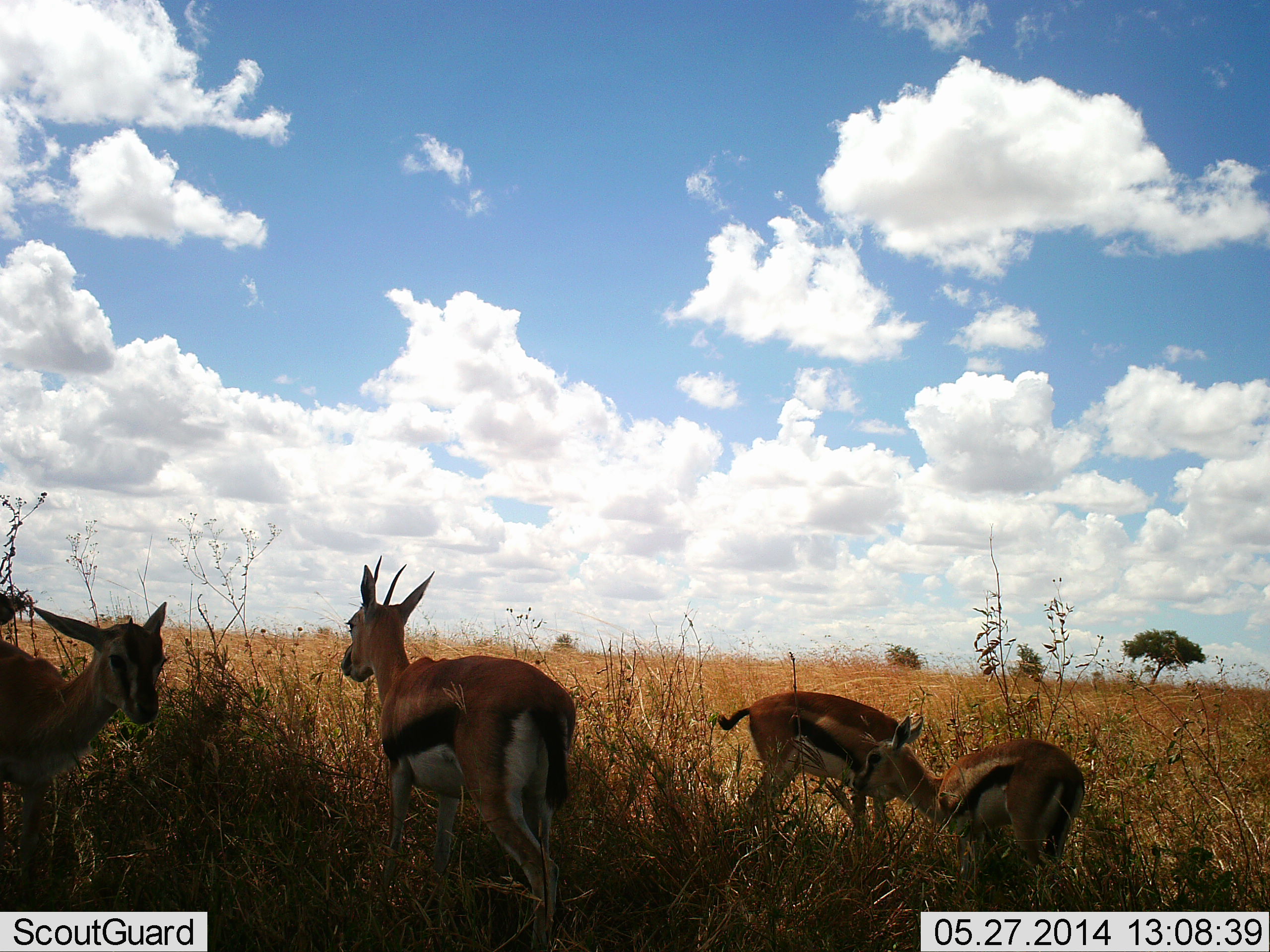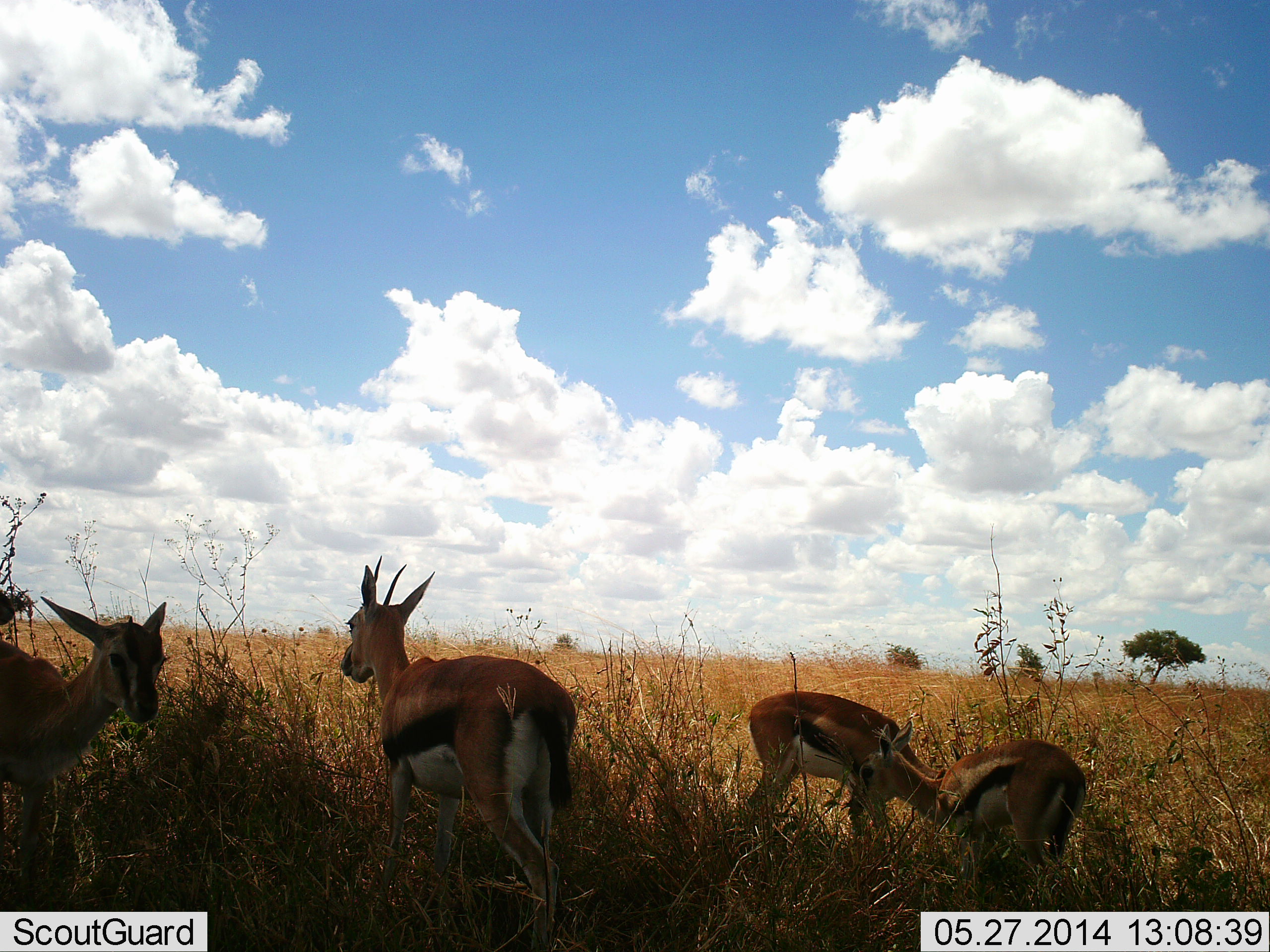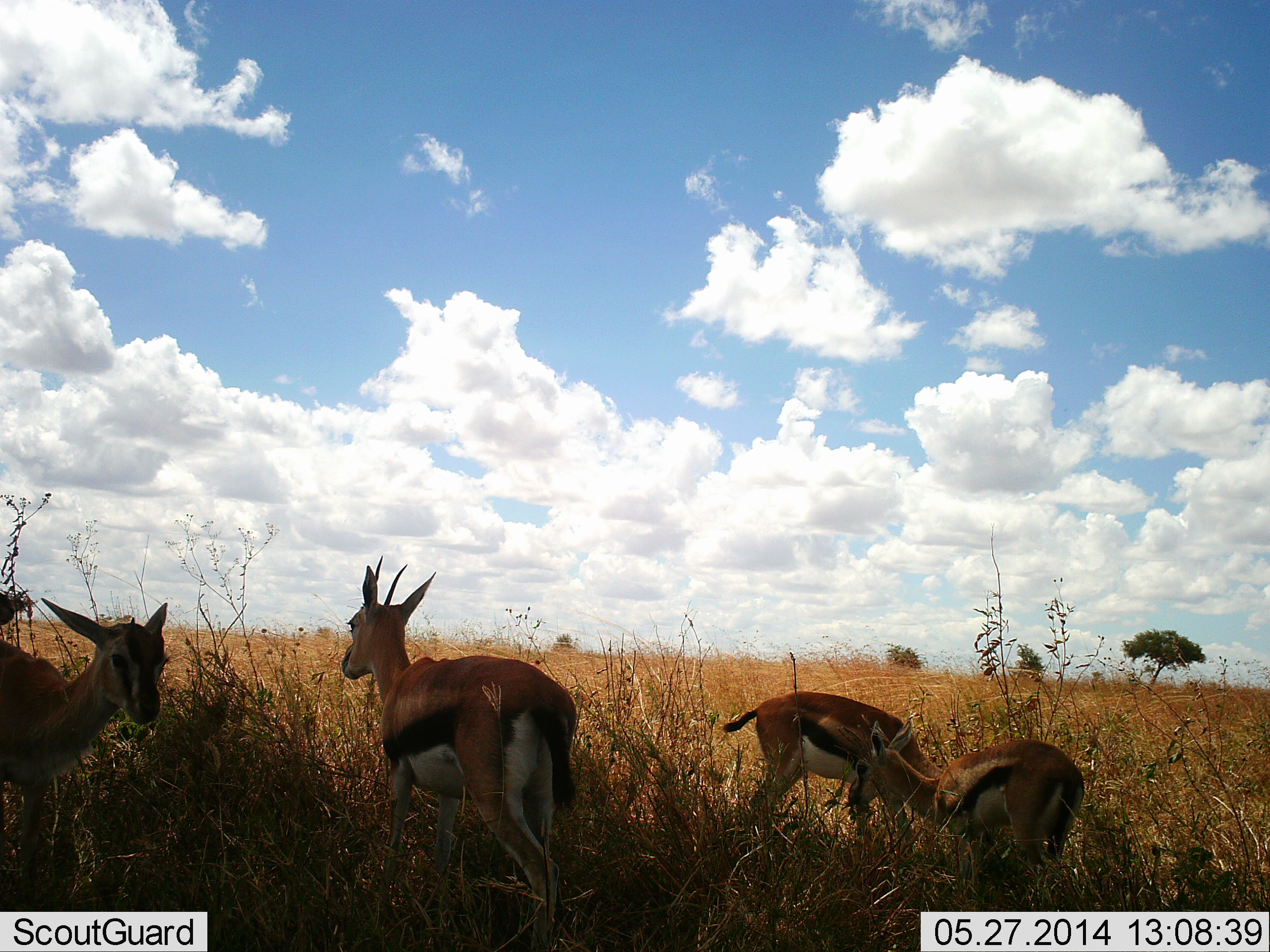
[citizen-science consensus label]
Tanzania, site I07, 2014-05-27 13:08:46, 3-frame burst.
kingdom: Animalia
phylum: Chordata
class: Mammalia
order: Artiodactyla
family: Bovidae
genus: Eudorcas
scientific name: Eudorcas thomsonii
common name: thomson's gazelle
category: gazellethomsons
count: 4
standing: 80%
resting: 0%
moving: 0%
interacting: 0%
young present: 20%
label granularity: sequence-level